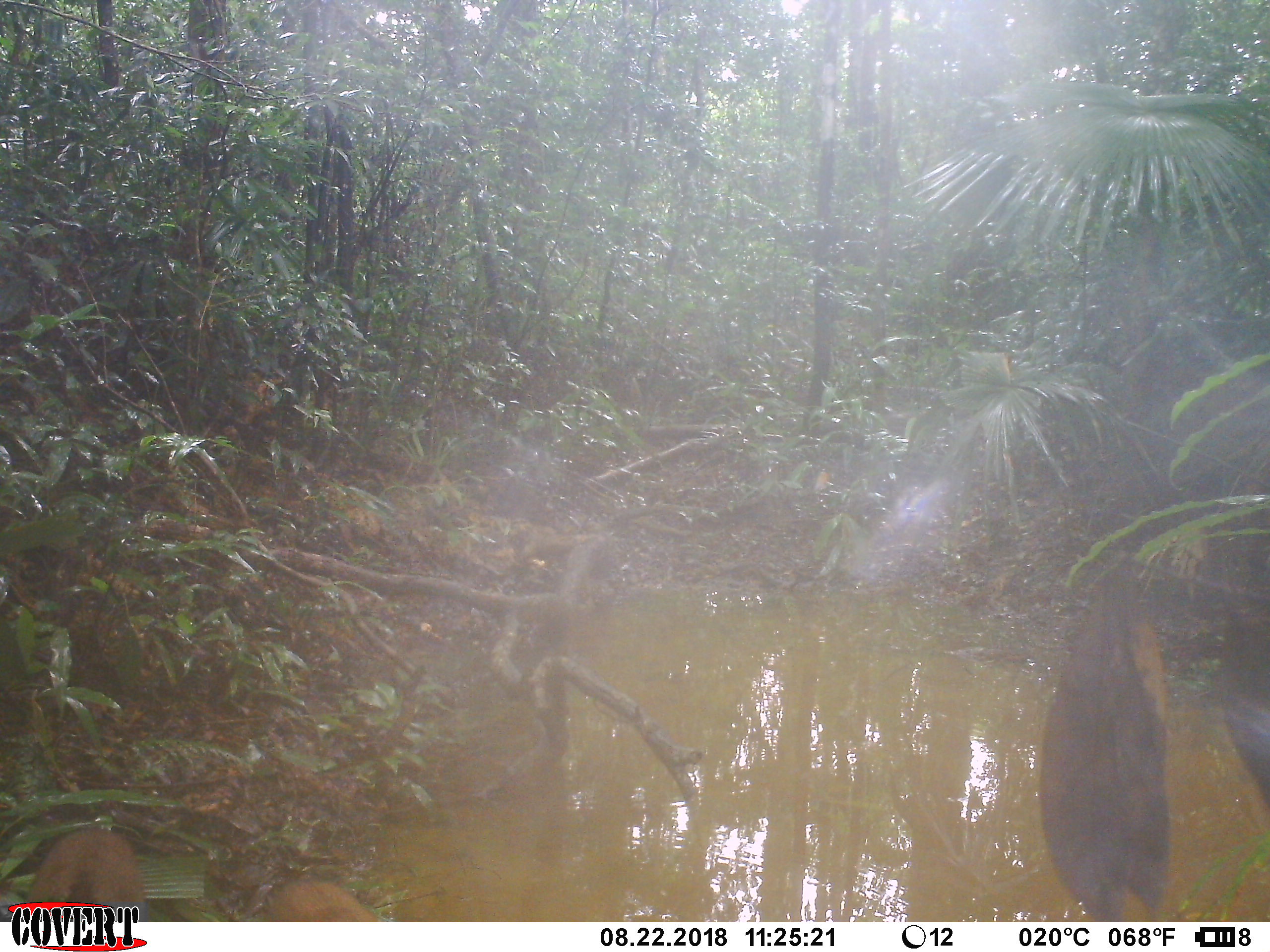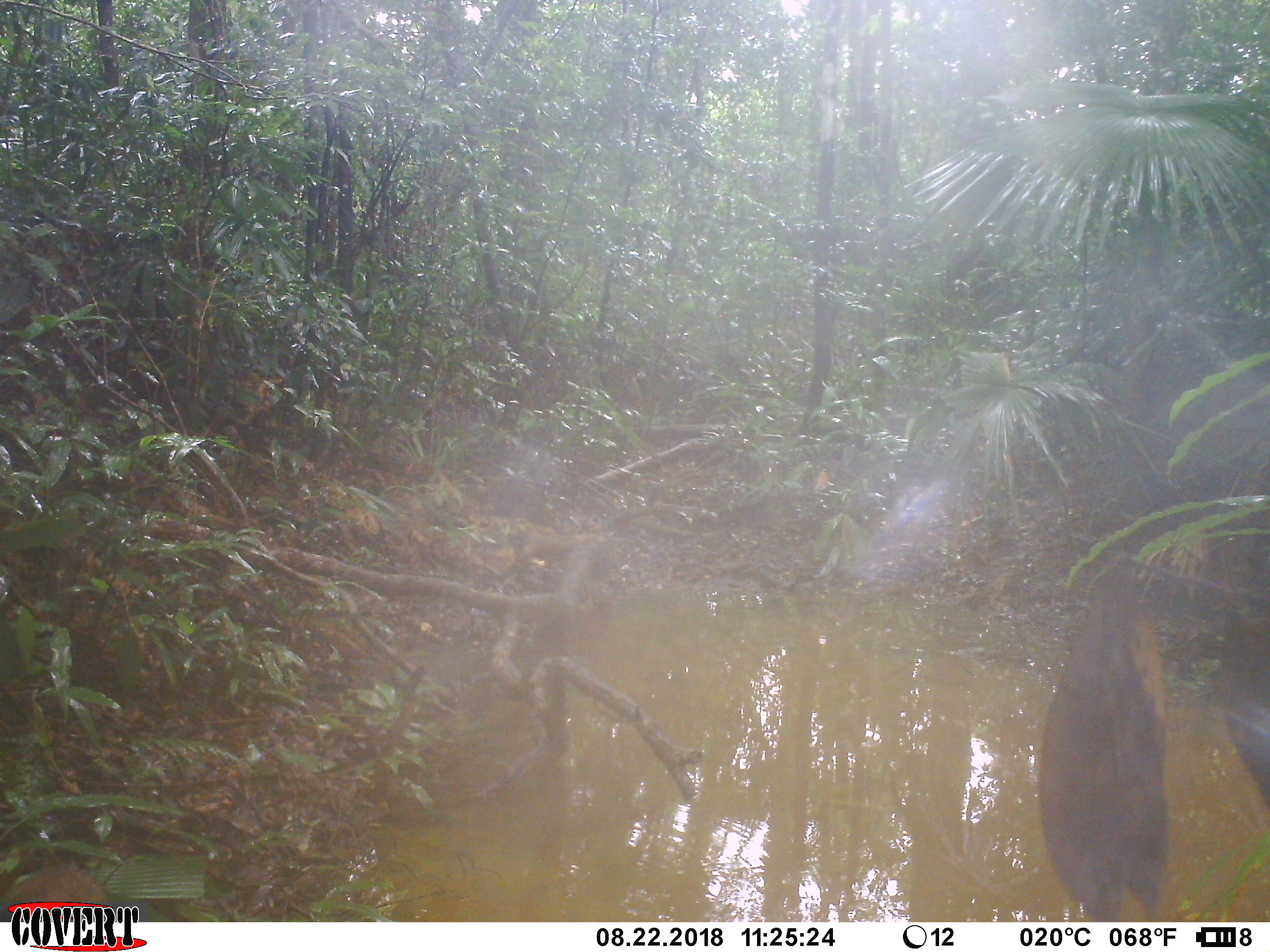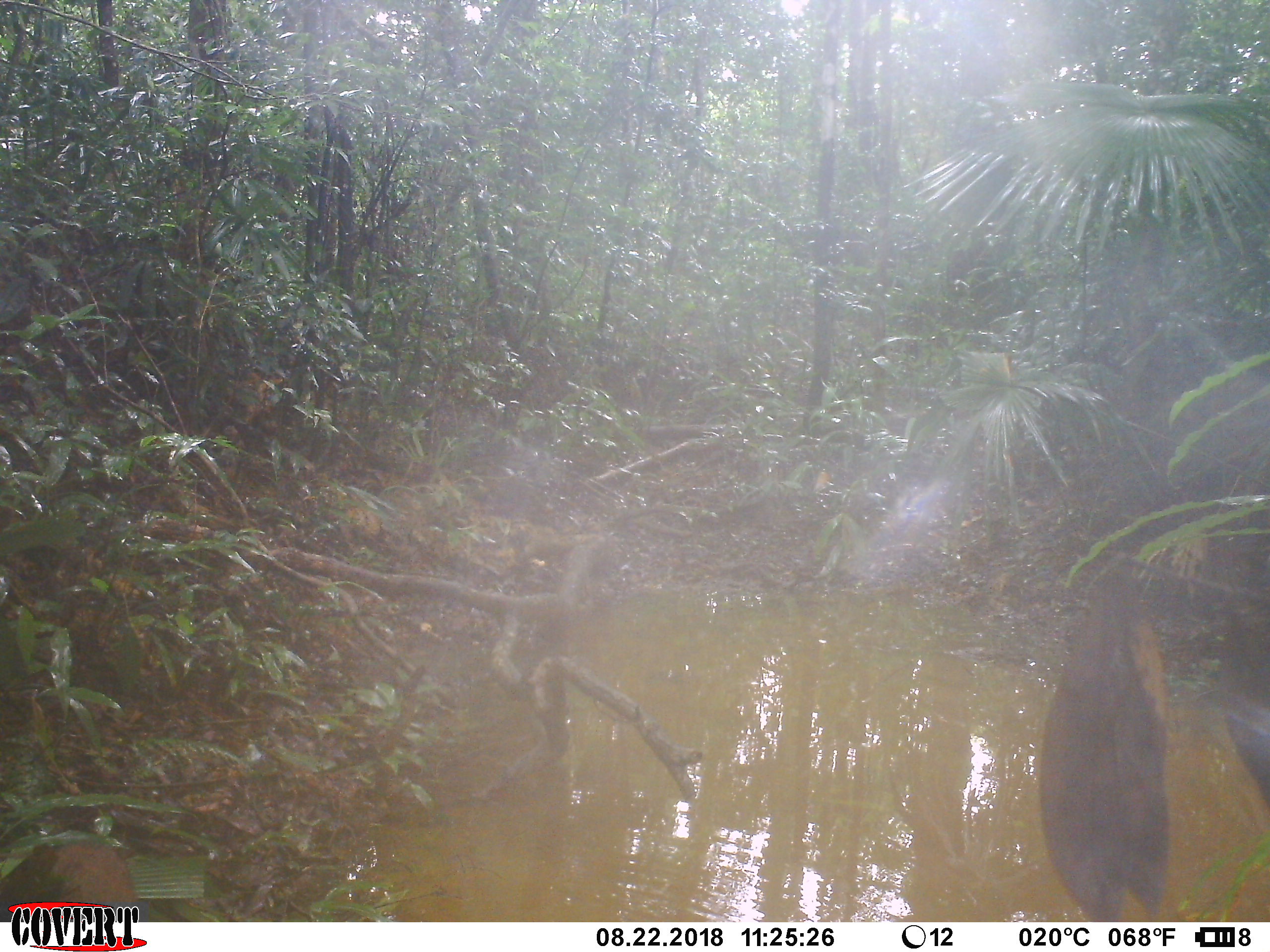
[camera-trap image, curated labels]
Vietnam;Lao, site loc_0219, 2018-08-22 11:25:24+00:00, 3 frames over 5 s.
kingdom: Animalia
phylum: Chordata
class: Mammalia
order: Artiodactyla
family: Suidae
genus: Sus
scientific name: Sus scrofa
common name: eurasian wild pig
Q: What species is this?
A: Eurasian wild pig (Sus scrofa).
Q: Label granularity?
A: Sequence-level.